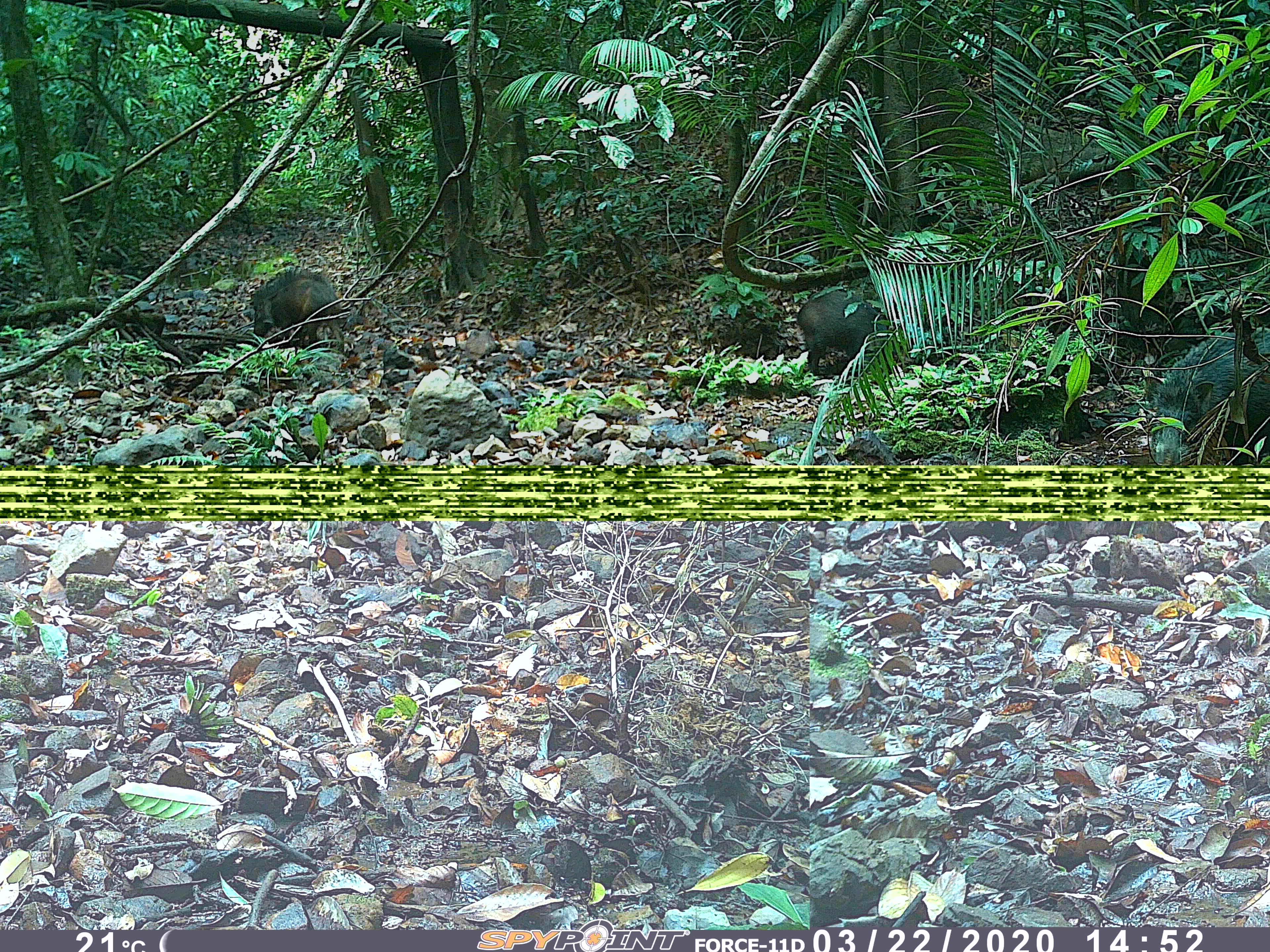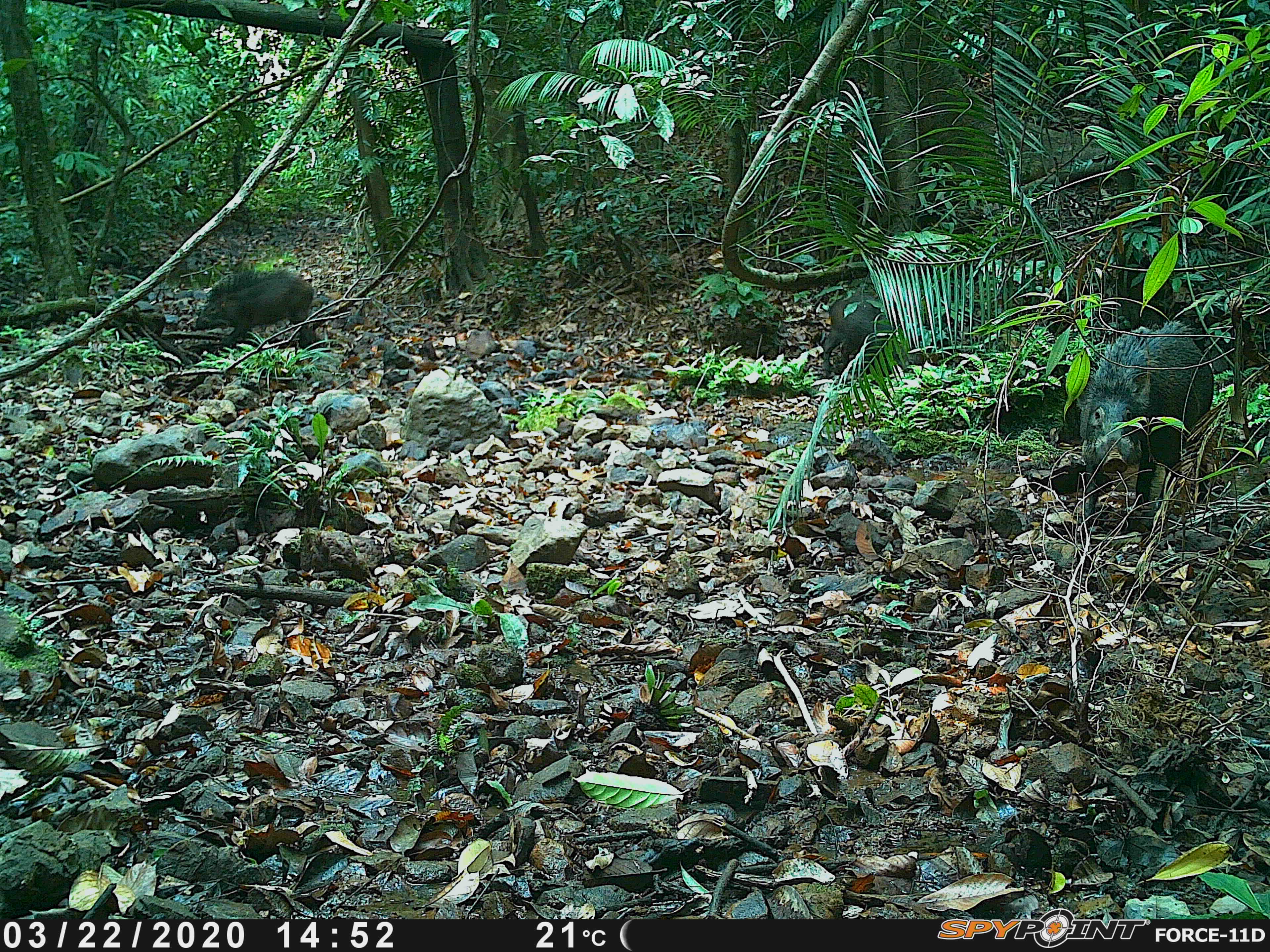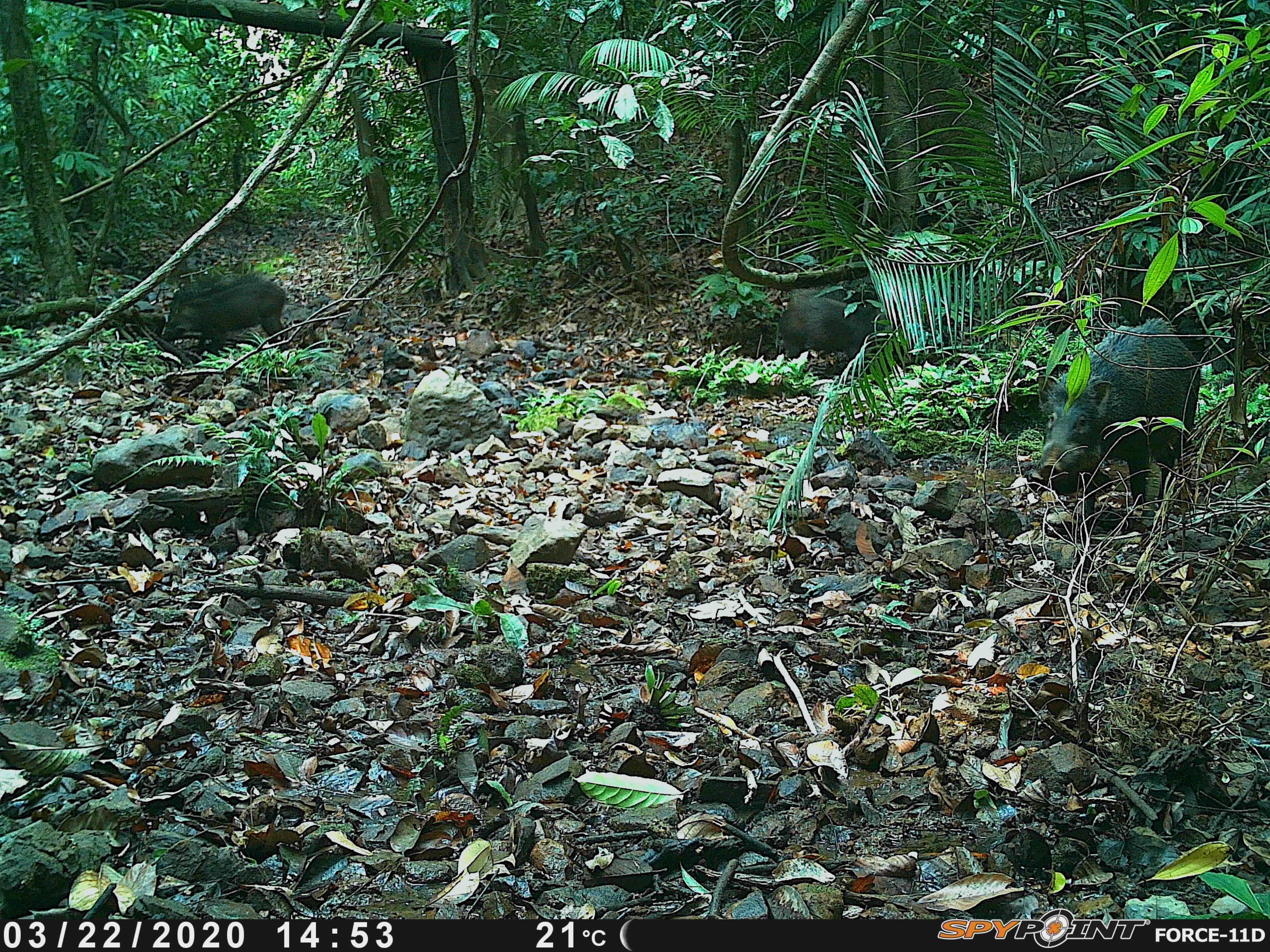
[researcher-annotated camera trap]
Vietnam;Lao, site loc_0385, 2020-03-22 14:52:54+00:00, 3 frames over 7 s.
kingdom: Animalia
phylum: Chordata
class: Mammalia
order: Artiodactyla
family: Suidae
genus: Sus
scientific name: Sus scrofa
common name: eurasian wild pig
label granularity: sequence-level